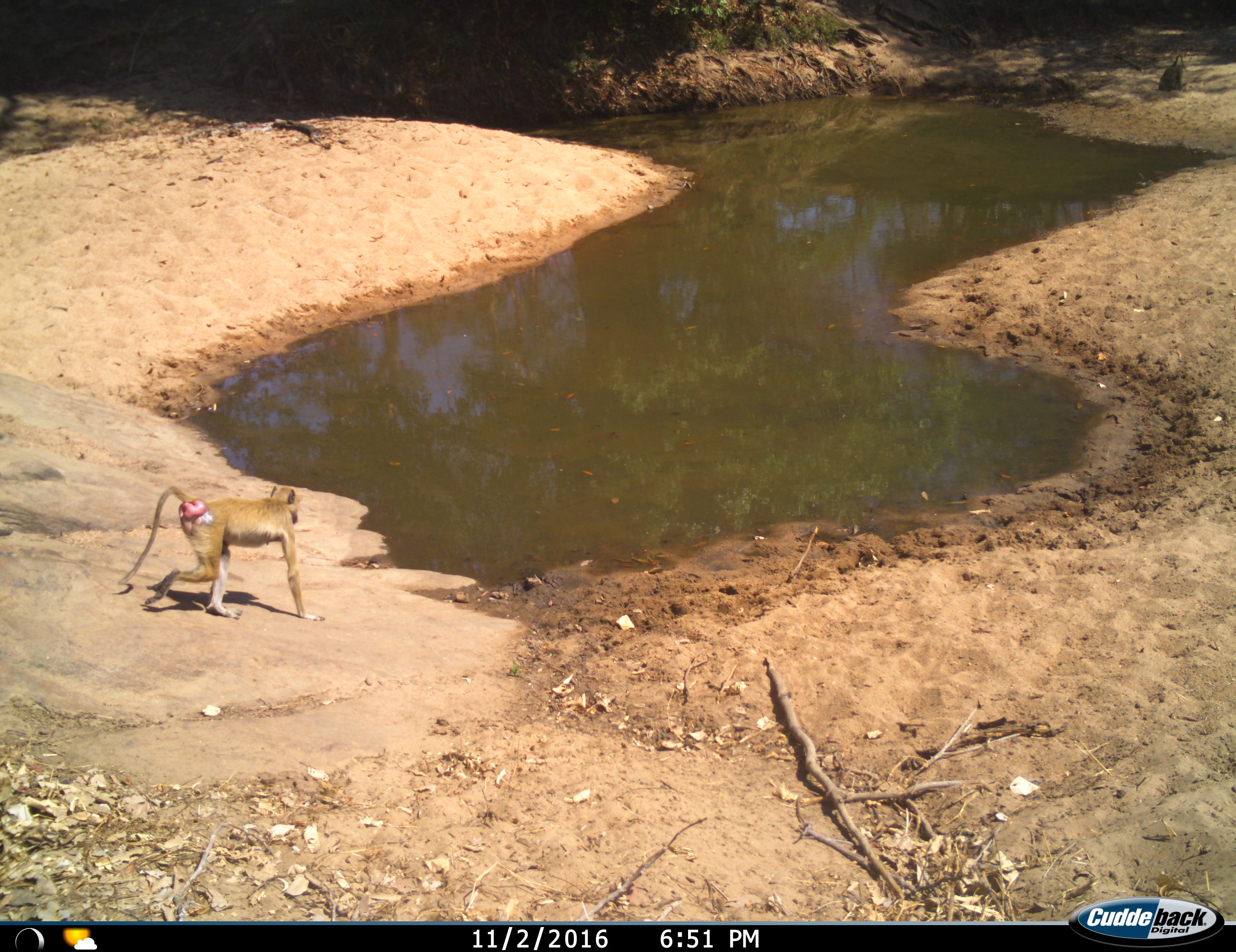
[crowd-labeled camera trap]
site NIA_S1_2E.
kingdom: Animalia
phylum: Chordata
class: Mammalia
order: Primates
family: Cercopithecidae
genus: Papio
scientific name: Papio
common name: baboon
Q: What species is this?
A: Baboon (Papio).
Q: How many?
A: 2.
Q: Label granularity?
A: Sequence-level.